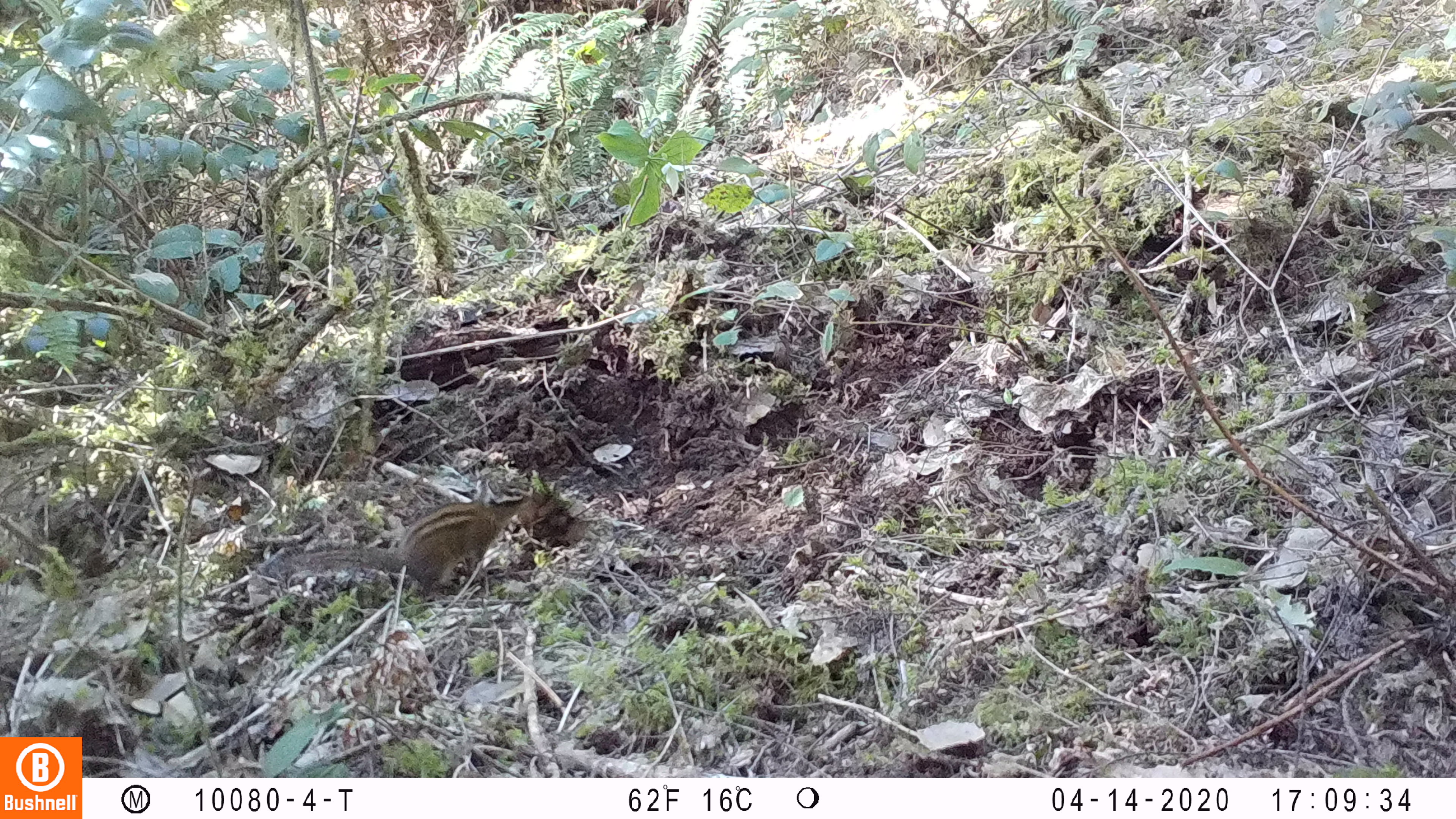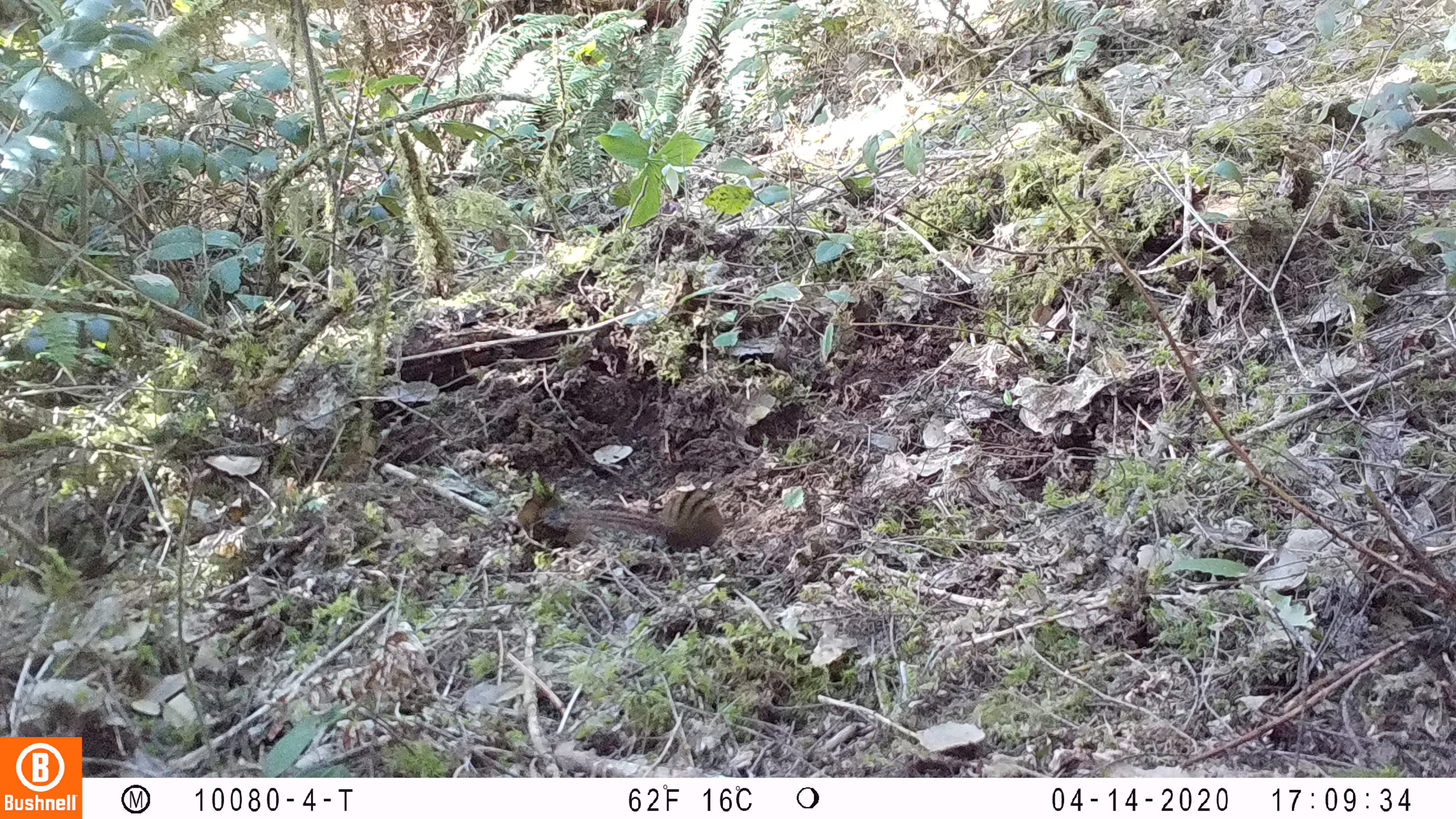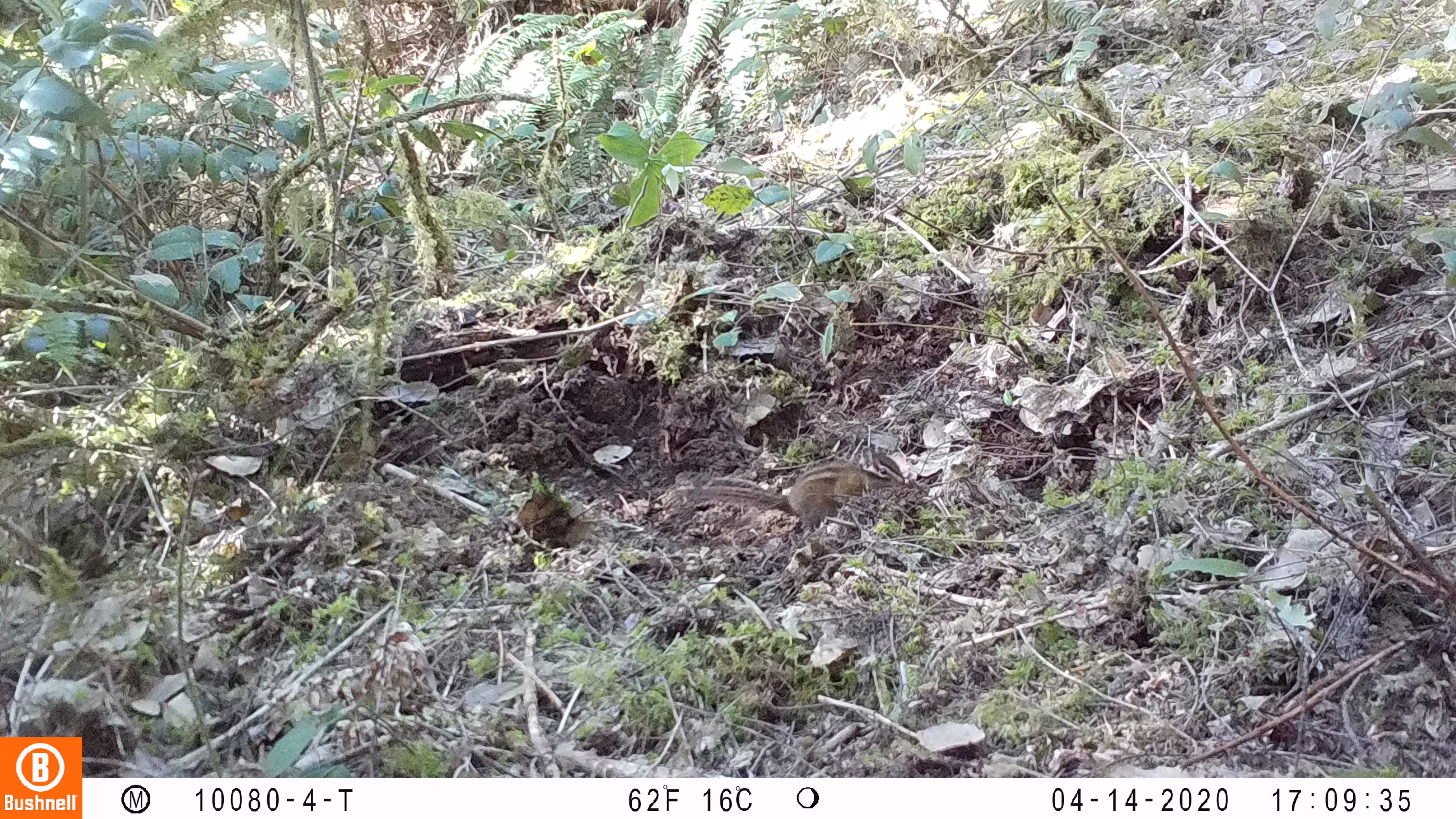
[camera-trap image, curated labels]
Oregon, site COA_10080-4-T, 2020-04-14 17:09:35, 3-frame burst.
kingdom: Animalia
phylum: Chordata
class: Mammalia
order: Rodentia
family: Sciuridae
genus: Neotamias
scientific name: Neotamias townsendii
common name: townsend's chipmunk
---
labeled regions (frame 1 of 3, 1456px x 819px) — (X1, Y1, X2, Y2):
townsend's chipmunk: (269, 469, 534, 599)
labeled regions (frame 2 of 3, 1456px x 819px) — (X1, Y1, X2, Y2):
townsend's chipmunk: (535, 474, 726, 555)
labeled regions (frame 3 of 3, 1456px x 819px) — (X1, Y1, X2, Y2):
townsend's chipmunk: (678, 438, 906, 532)